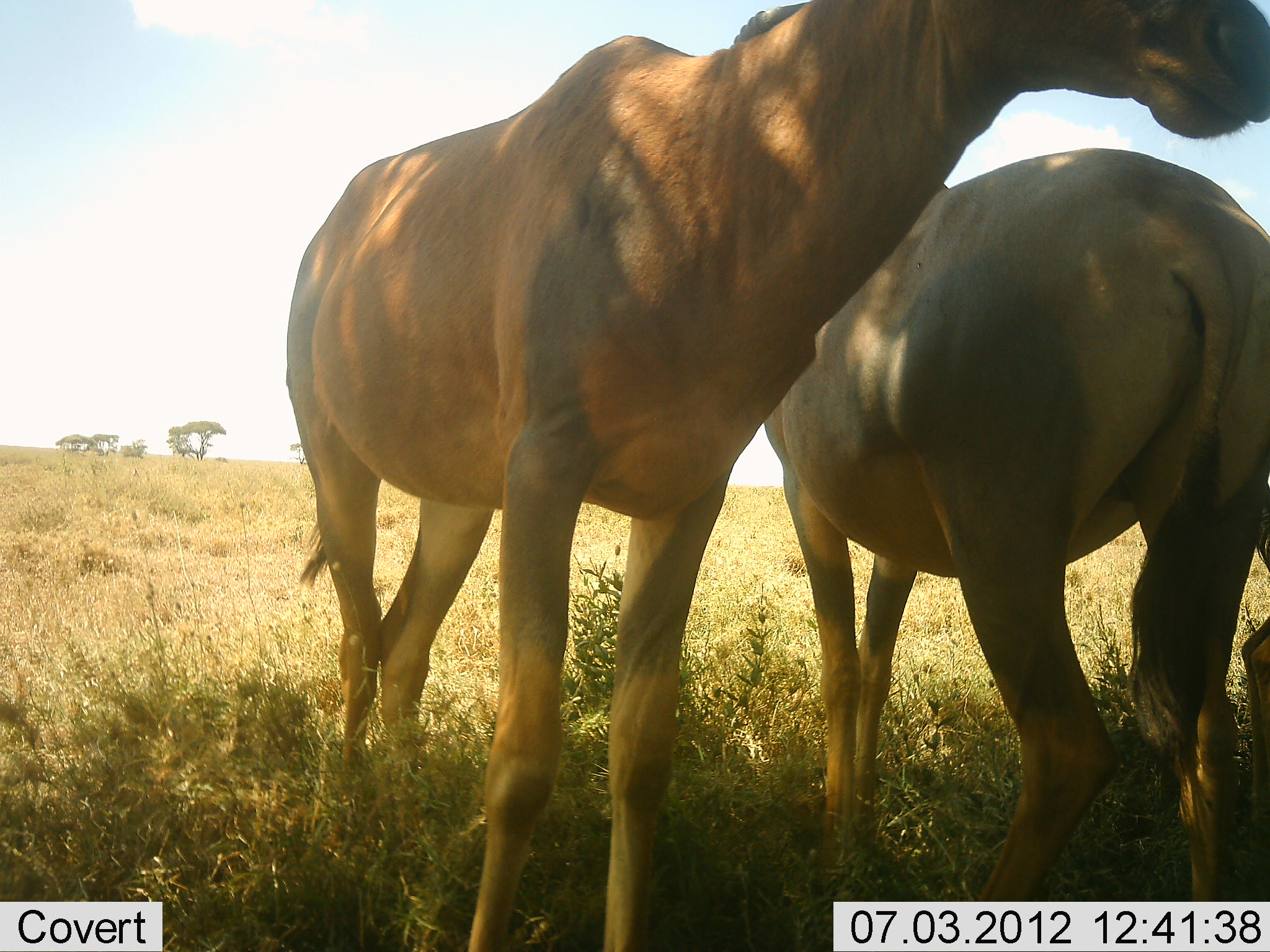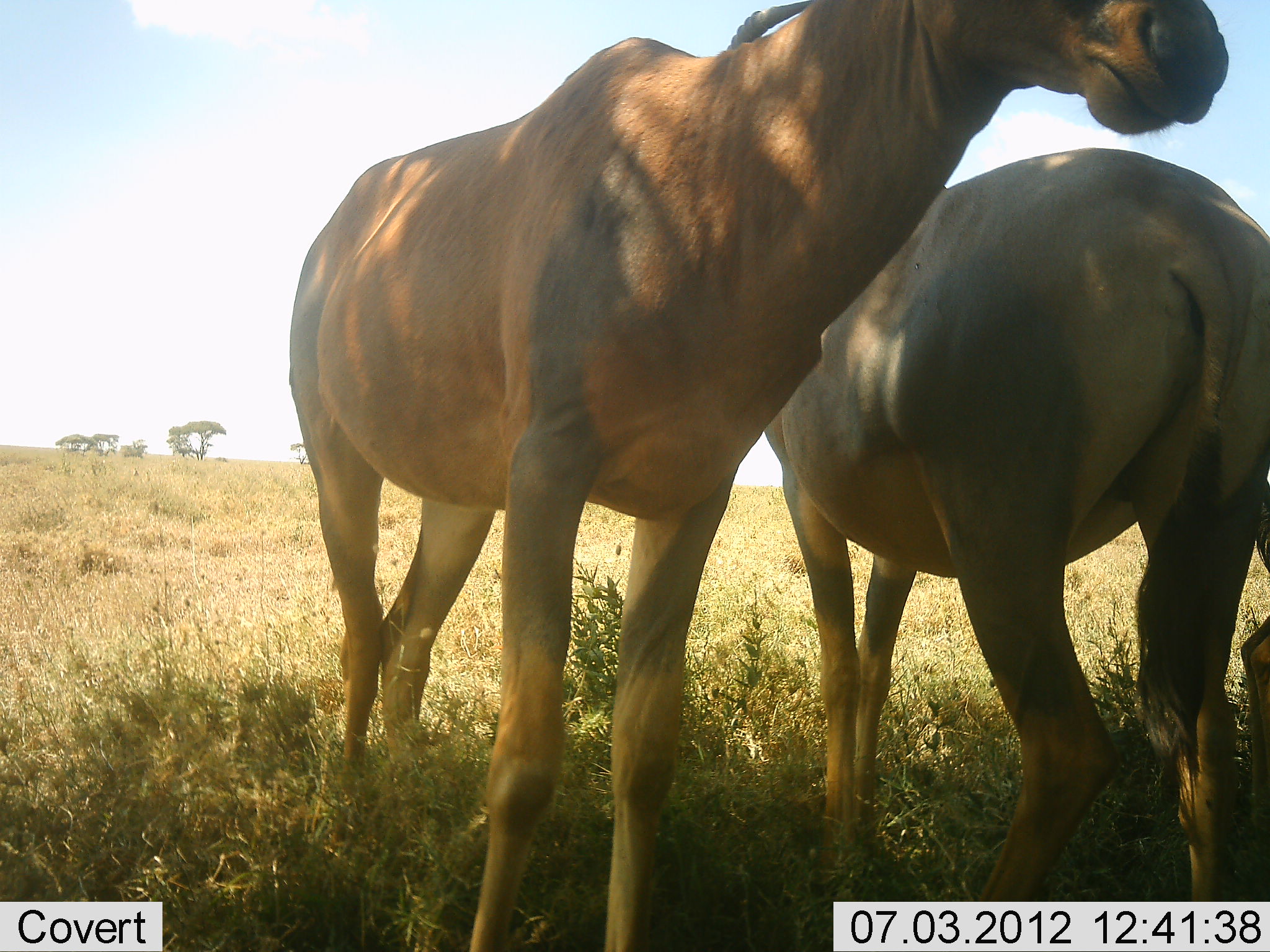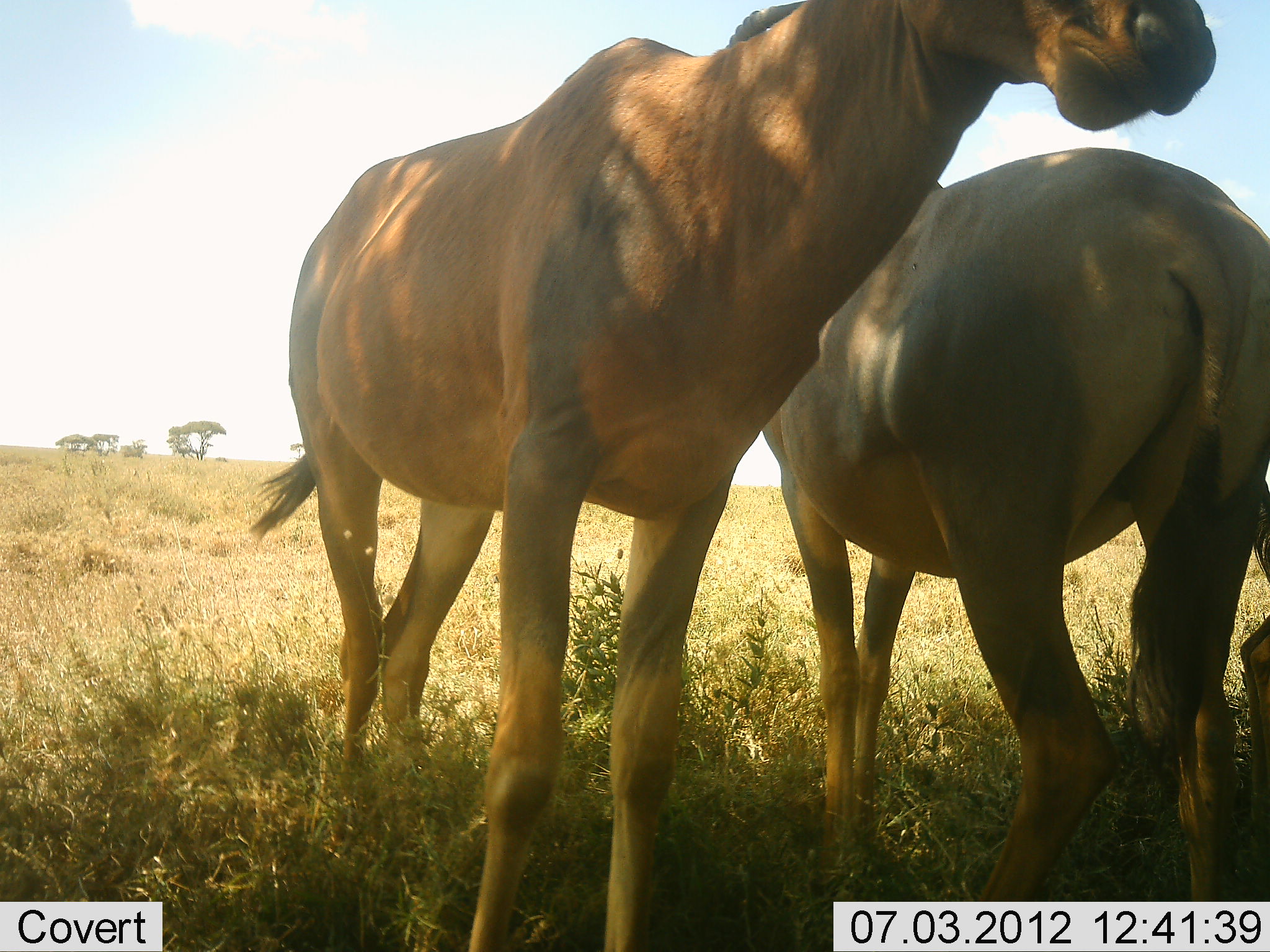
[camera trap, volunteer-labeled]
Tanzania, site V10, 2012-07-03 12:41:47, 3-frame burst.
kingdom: Animalia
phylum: Chordata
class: Mammalia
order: Artiodactyla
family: Bovidae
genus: Damaliscus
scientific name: Damaliscus lunatus jimela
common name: topi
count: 2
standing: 100%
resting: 10%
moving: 0%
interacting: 0%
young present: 0%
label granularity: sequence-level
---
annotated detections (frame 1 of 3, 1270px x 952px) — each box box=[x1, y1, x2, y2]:
animal: box=[282, 1, 1270, 952]; box=[282, 1, 1270, 952]; box=[755, 147, 1270, 952]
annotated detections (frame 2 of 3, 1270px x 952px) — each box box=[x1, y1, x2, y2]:
animal: box=[291, 1, 1241, 952]; box=[757, 142, 1270, 952]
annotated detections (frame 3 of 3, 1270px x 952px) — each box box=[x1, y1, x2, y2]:
animal: box=[250, 1, 1222, 952]; box=[755, 143, 1270, 952]